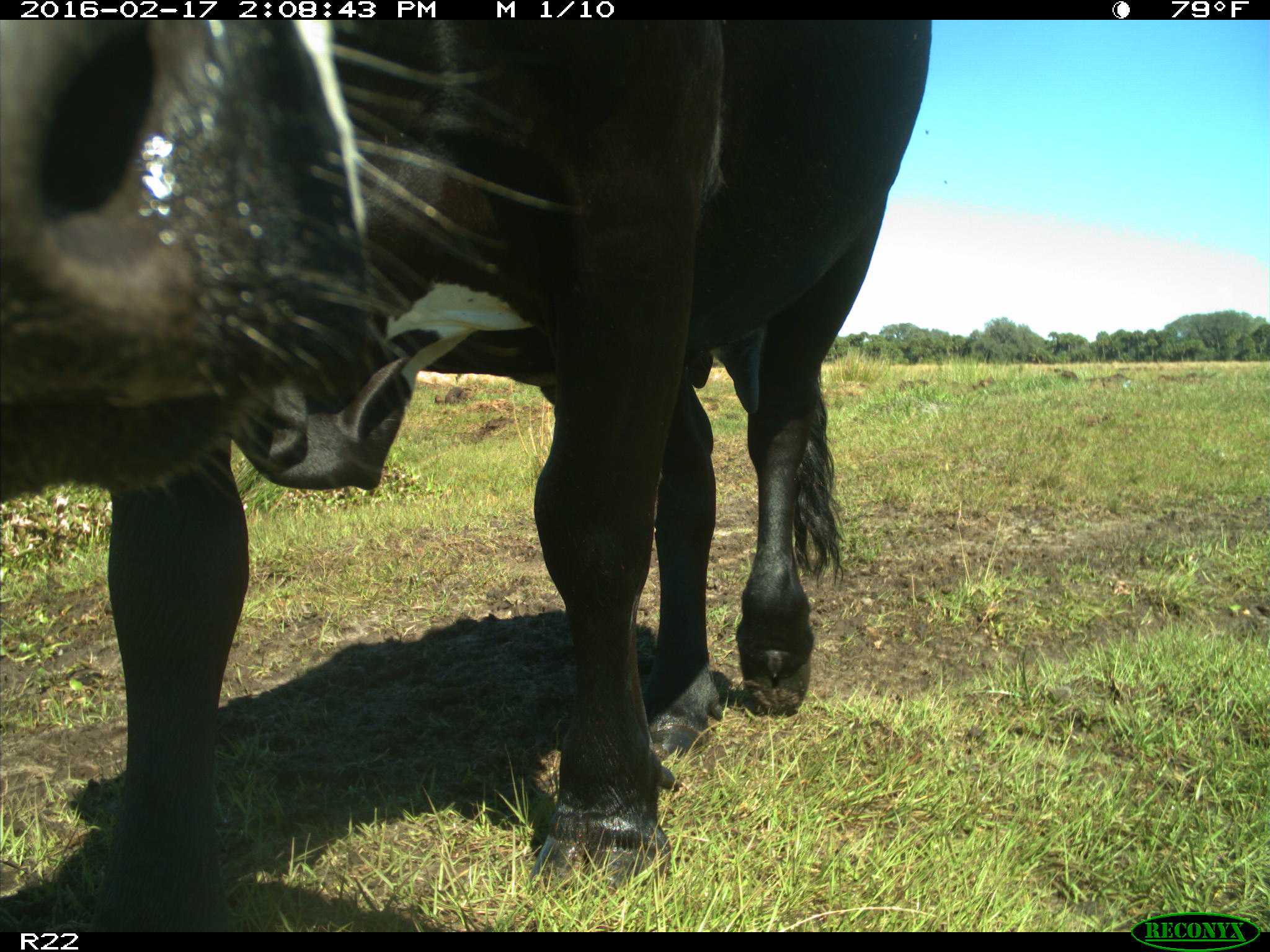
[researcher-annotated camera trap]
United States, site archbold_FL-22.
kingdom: Animalia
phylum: Chordata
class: Mammalia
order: Artiodactyla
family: Bovidae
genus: Bos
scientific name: Bos taurus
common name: domestic cow